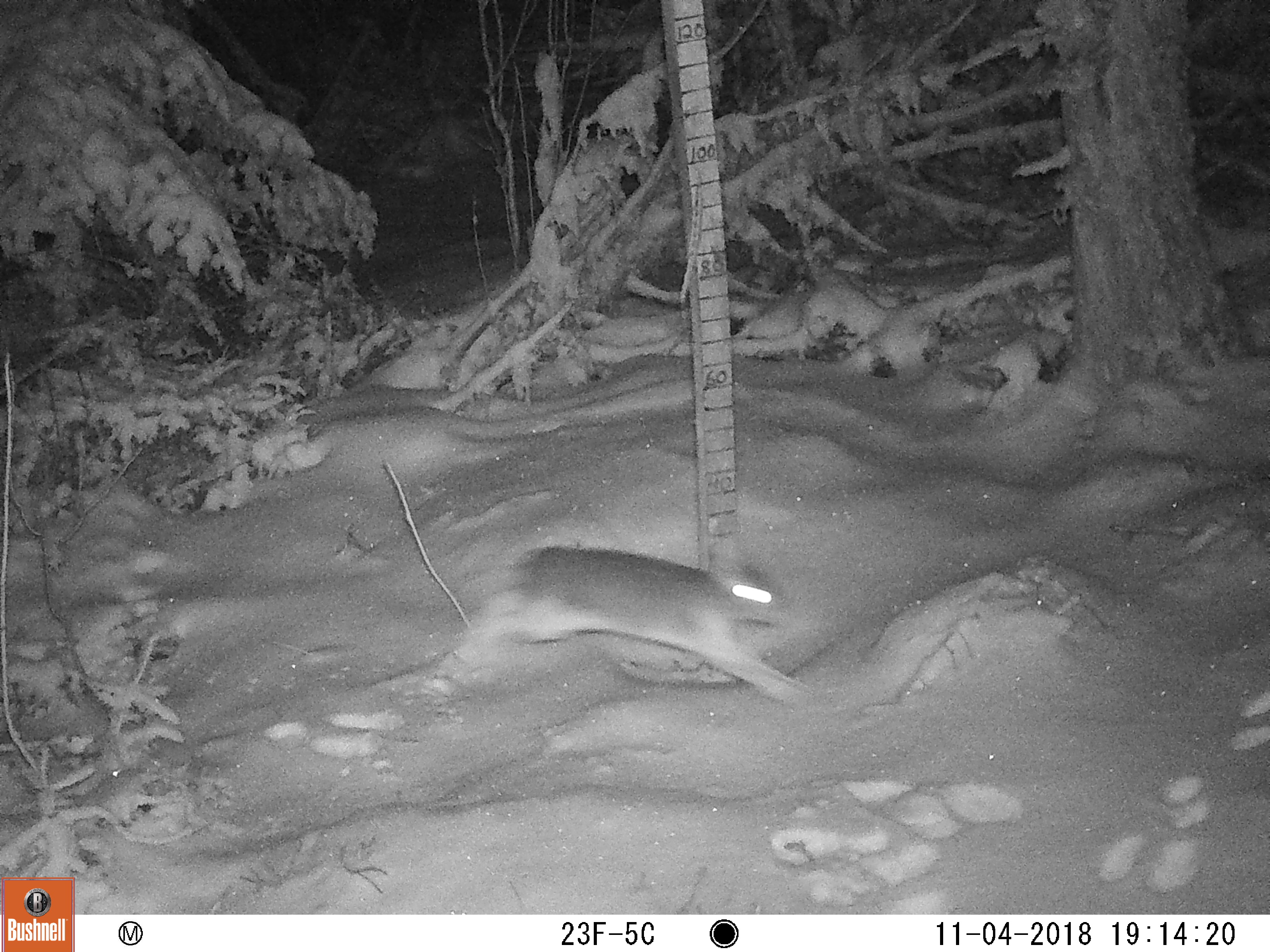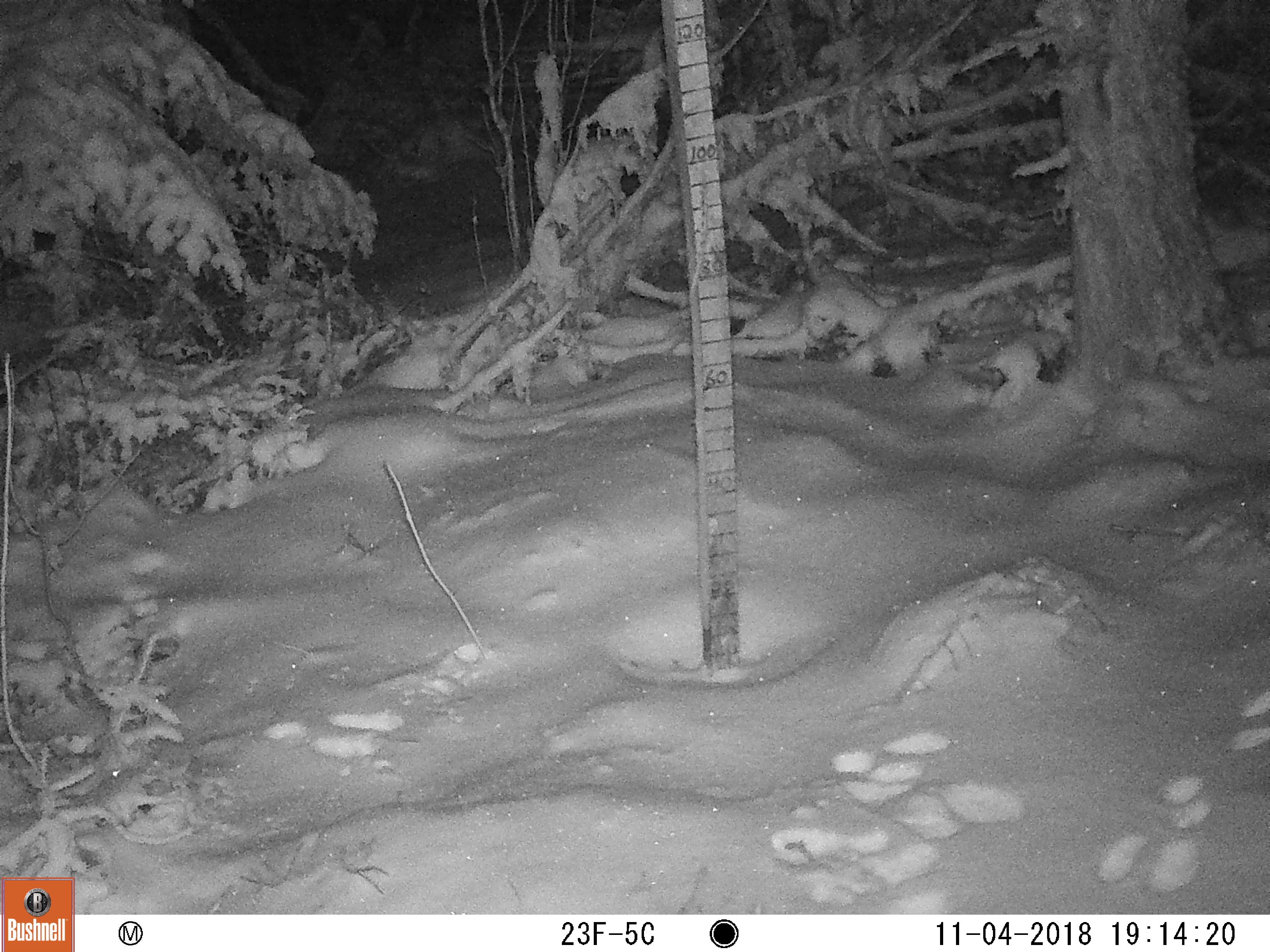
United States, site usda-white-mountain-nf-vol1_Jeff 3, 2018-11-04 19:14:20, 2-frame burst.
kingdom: Animalia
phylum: Chordata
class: Mammalia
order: Lagomorpha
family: Leporidae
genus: Lepus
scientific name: Lepus americanus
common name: snowshoe hare